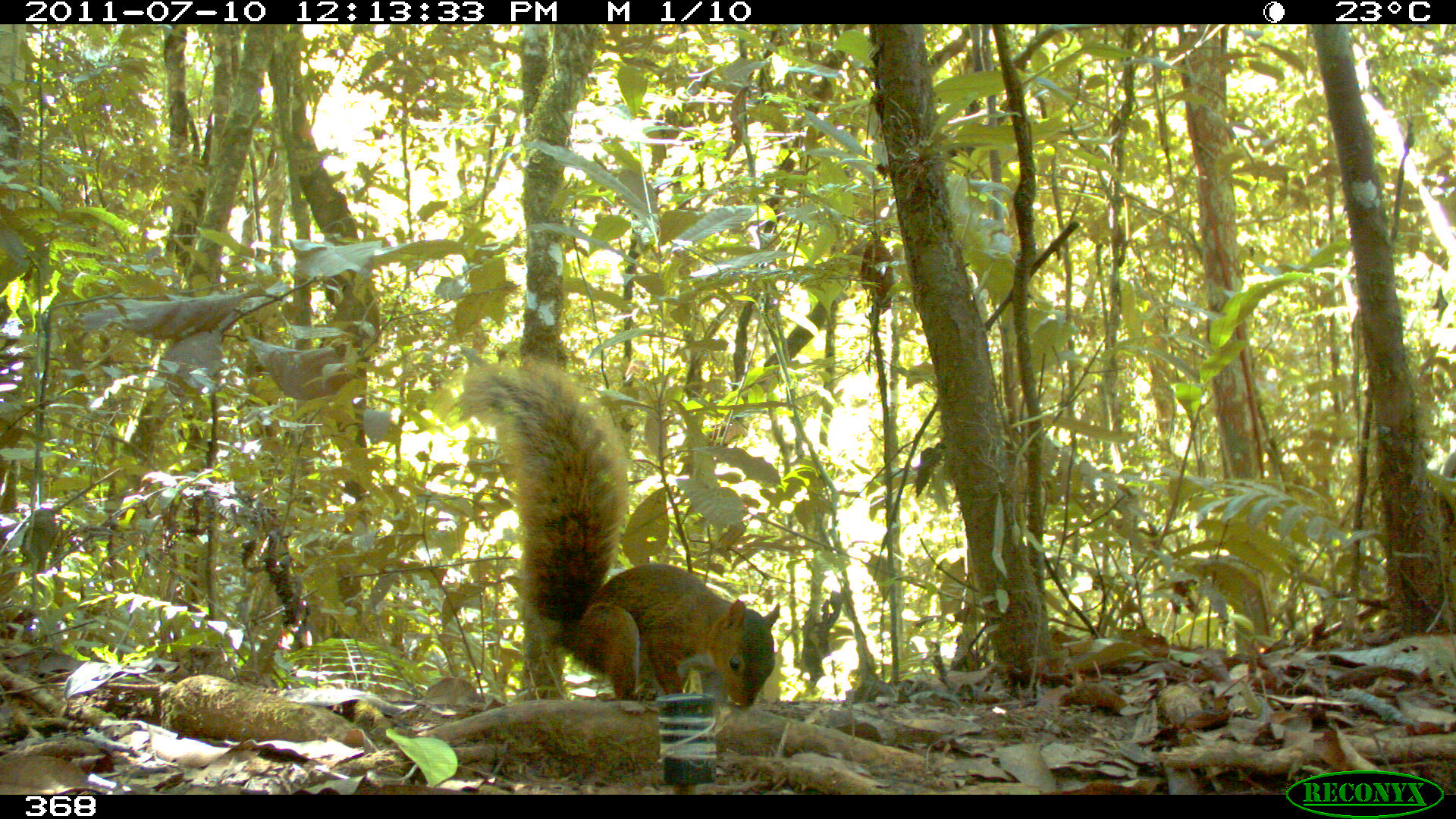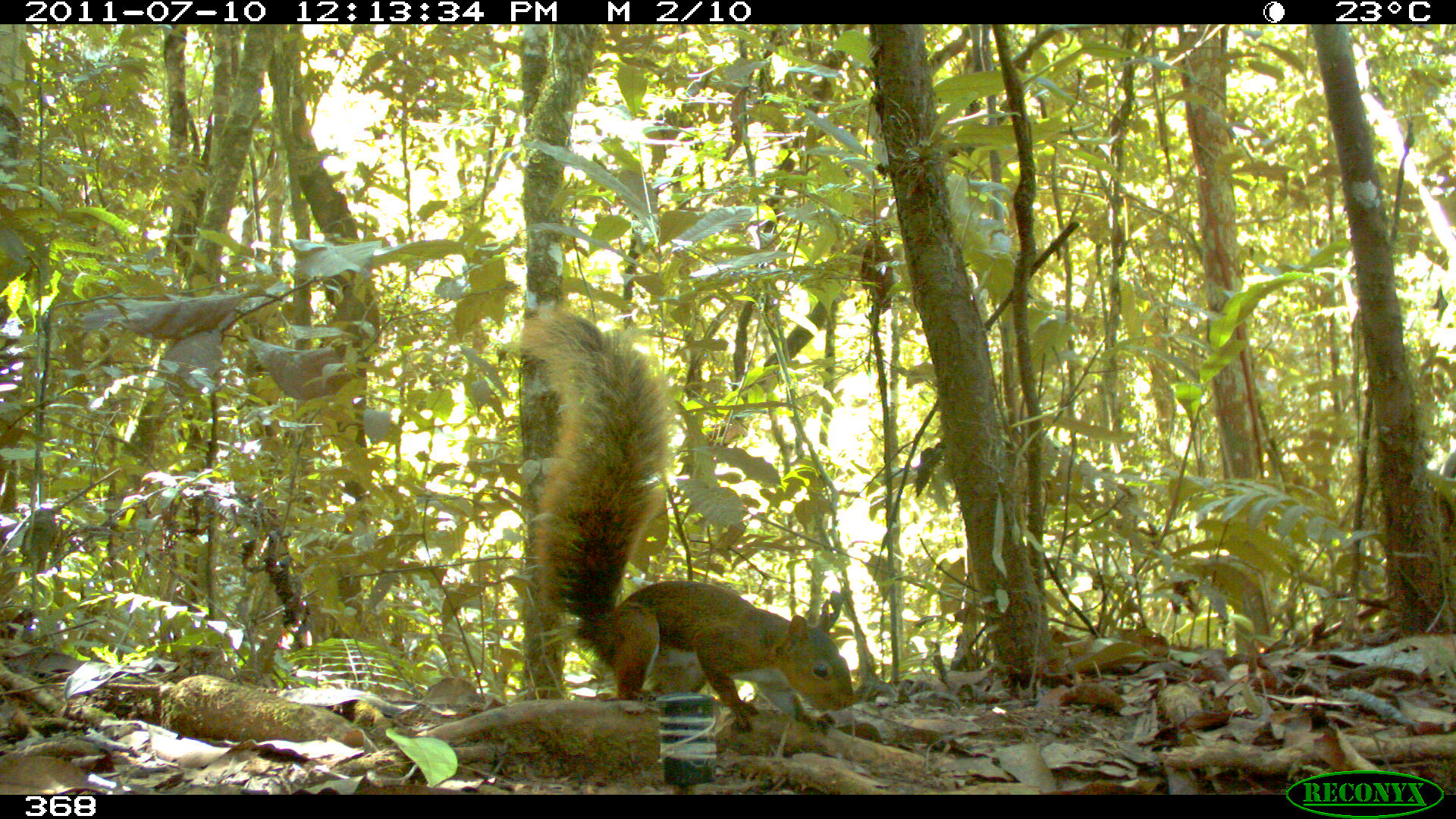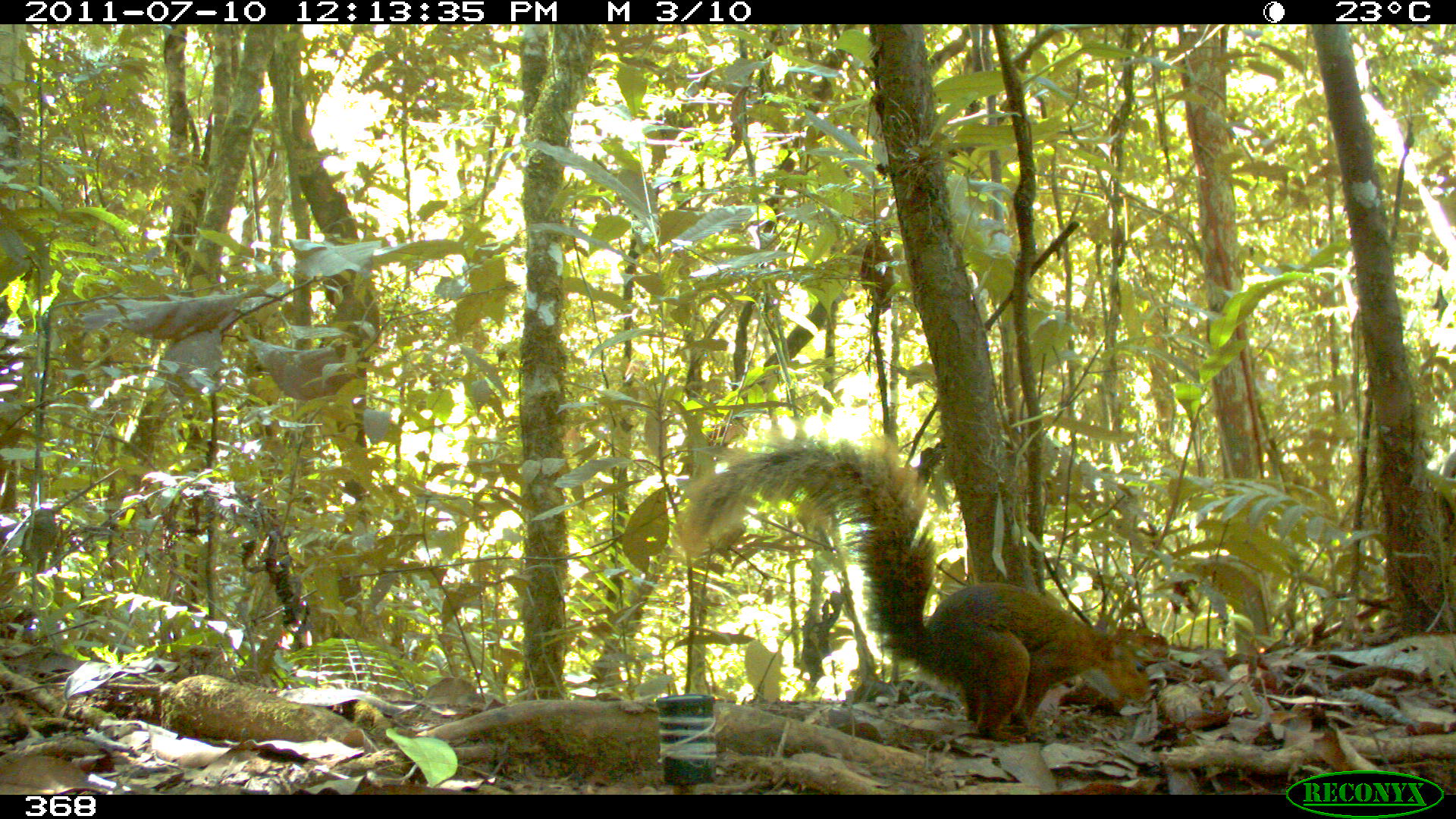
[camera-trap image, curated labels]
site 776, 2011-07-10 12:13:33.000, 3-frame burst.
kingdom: Animalia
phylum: Chordata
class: Mammalia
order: Rodentia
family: Sciuridae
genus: Sciurus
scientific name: Sciurus spadiceus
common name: southern amazon red squirrel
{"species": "Sciurus spadiceus (southern amazon red squirrel)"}